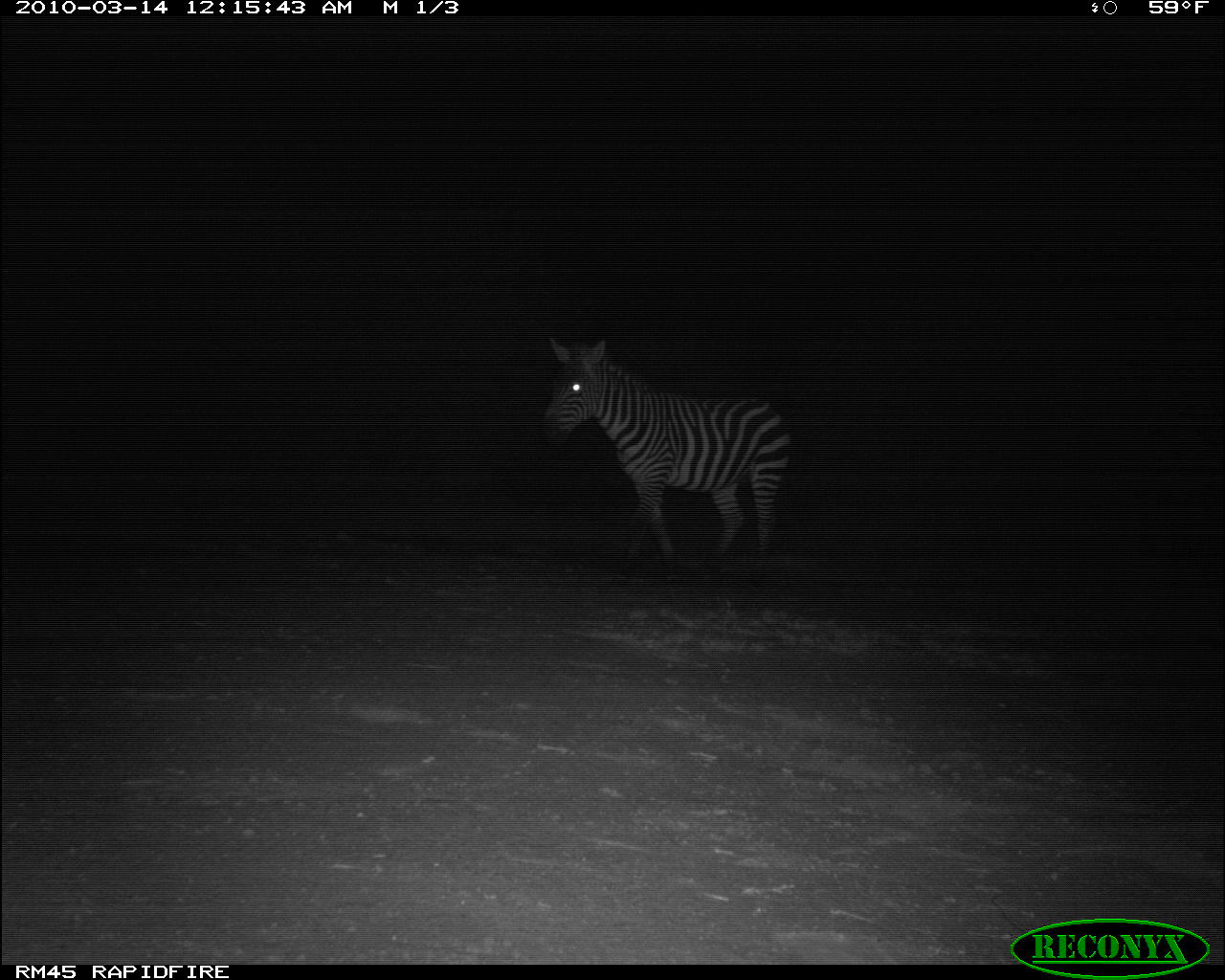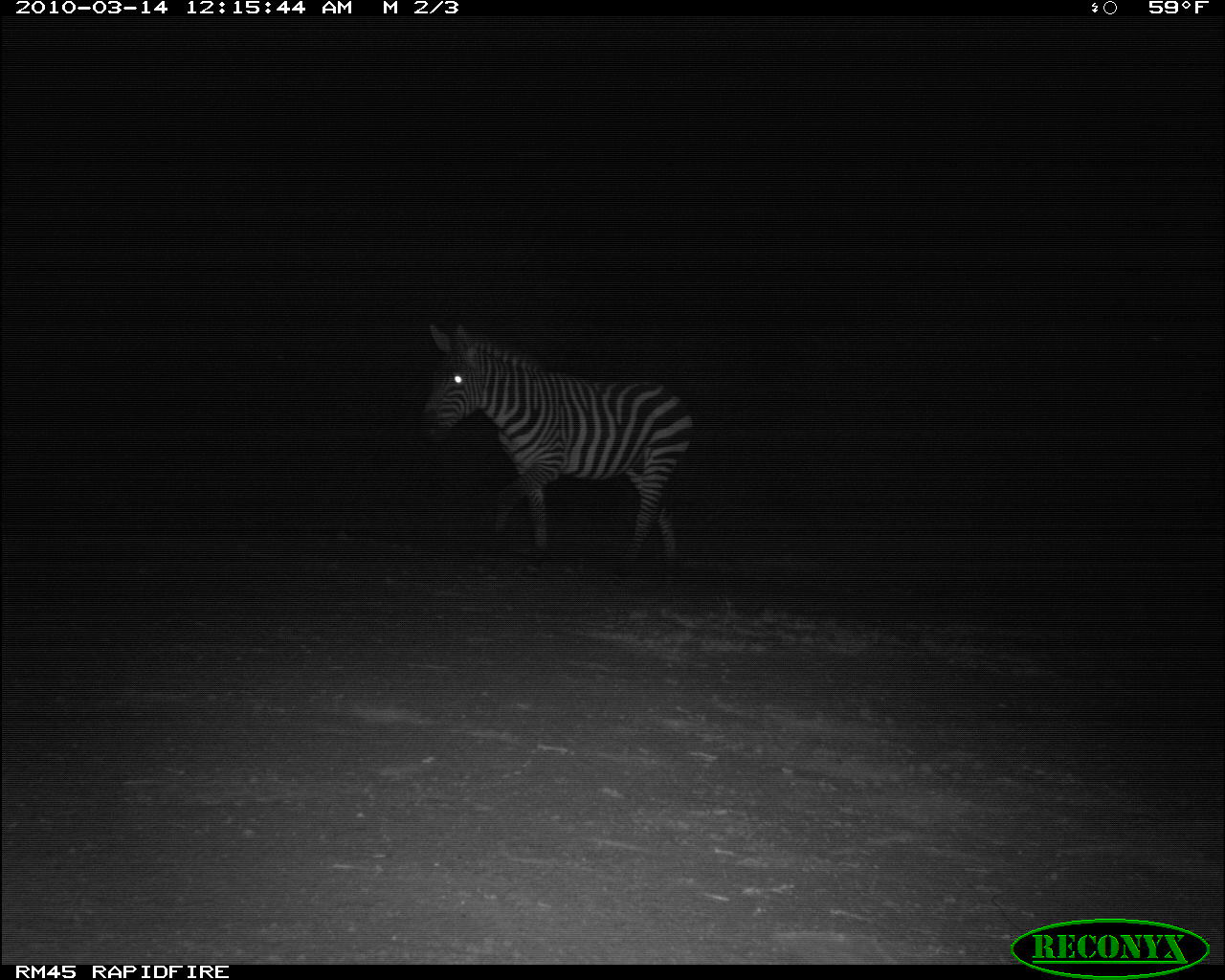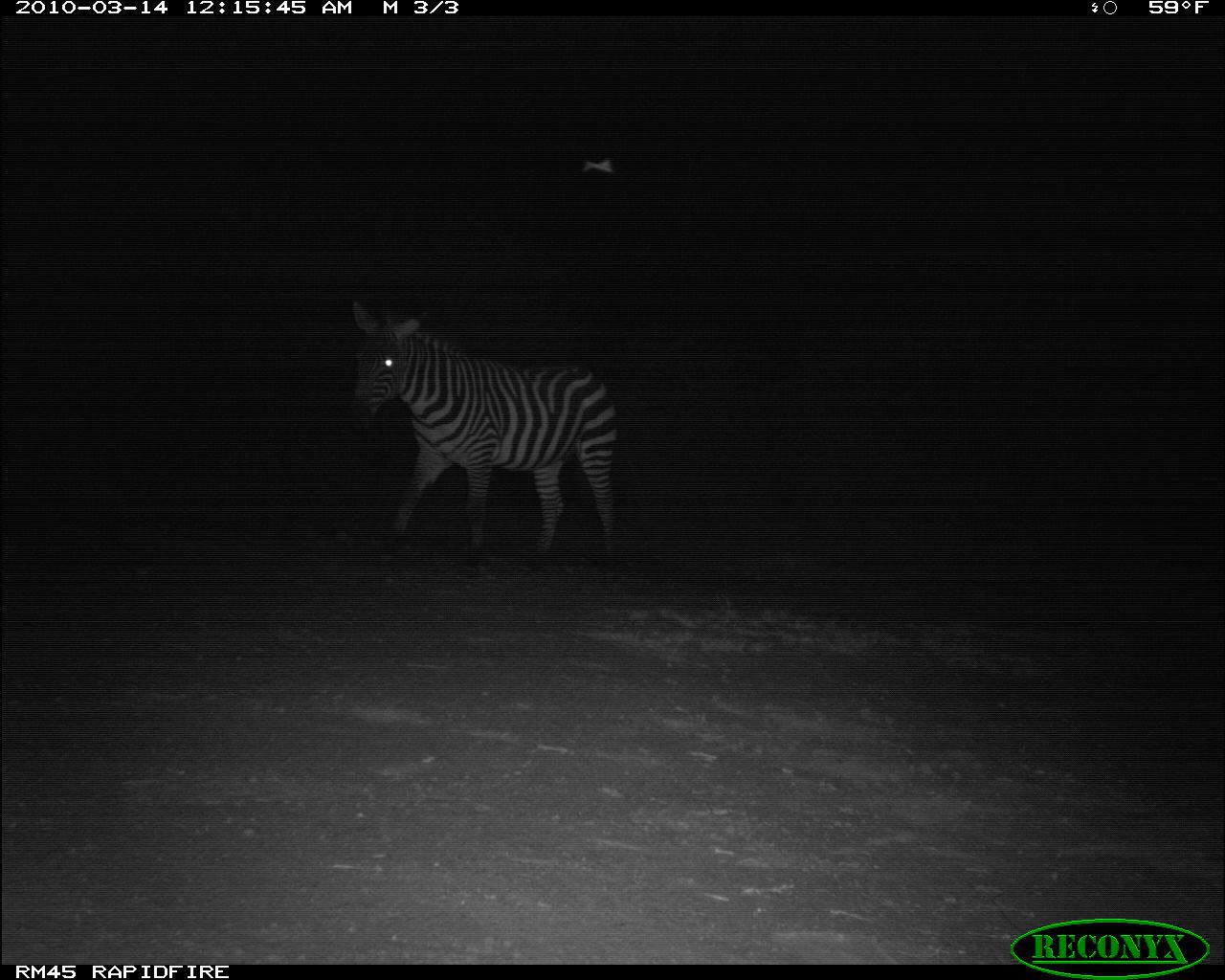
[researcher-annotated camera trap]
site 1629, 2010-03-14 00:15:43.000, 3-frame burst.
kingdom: Animalia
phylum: Chordata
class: Mammalia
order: Perissodactyla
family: Equidae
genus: Equus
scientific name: Equus quagga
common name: plains zebra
Equus quagga (plains zebra), count 1.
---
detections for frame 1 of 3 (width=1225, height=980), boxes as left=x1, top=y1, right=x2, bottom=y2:
equus quagga: left=534, top=333, right=796, bottom=594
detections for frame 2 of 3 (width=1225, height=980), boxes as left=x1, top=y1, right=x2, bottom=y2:
equus quagga: left=414, top=321, right=699, bottom=583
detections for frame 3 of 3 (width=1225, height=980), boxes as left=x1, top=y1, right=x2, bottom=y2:
equus quagga: left=337, top=298, right=626, bottom=590